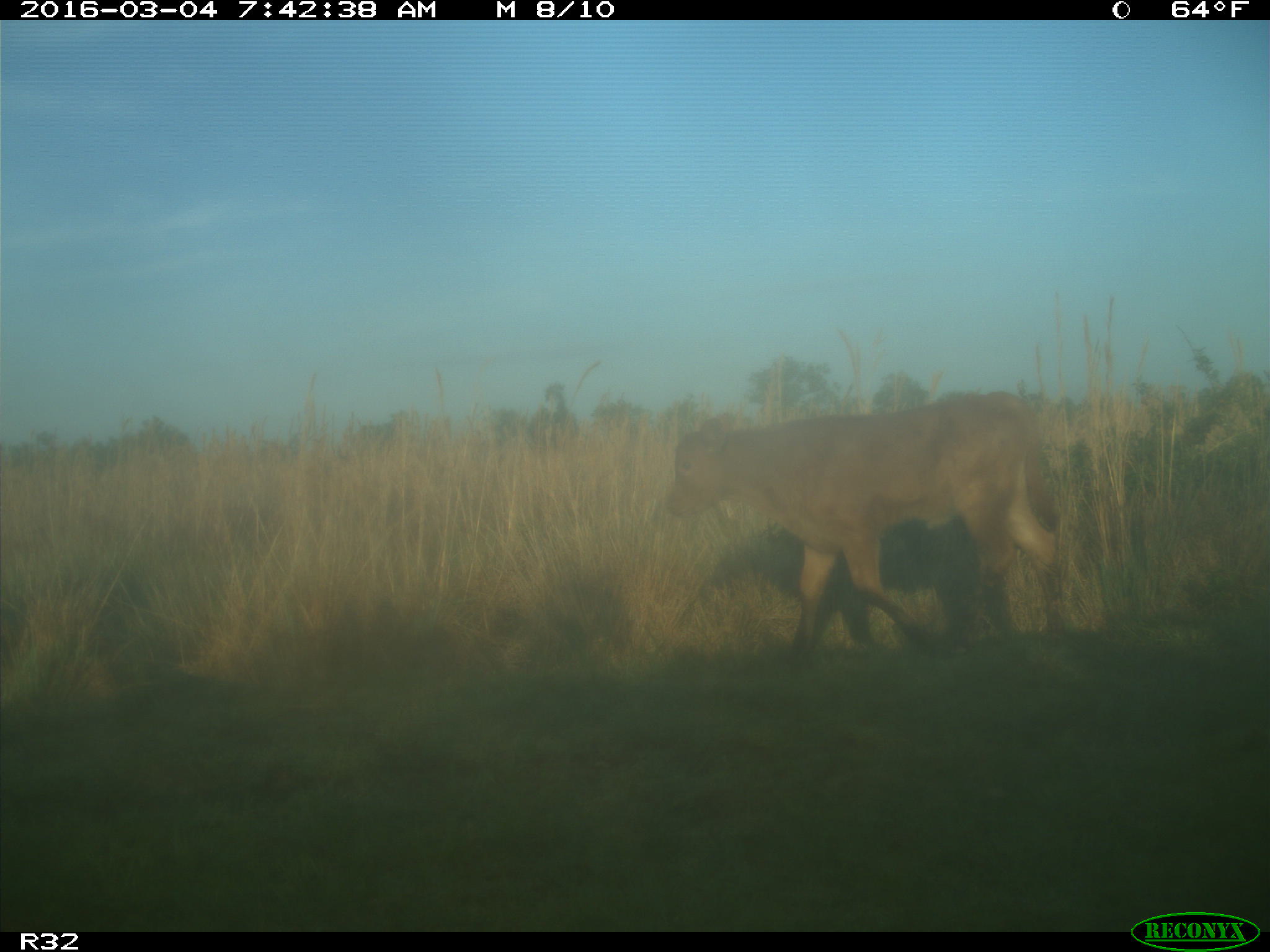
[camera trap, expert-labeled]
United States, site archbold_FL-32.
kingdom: Animalia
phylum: Chordata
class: Mammalia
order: Artiodactyla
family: Bovidae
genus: Bos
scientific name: Bos taurus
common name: domestic cow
Bos taurus (domestic cow).